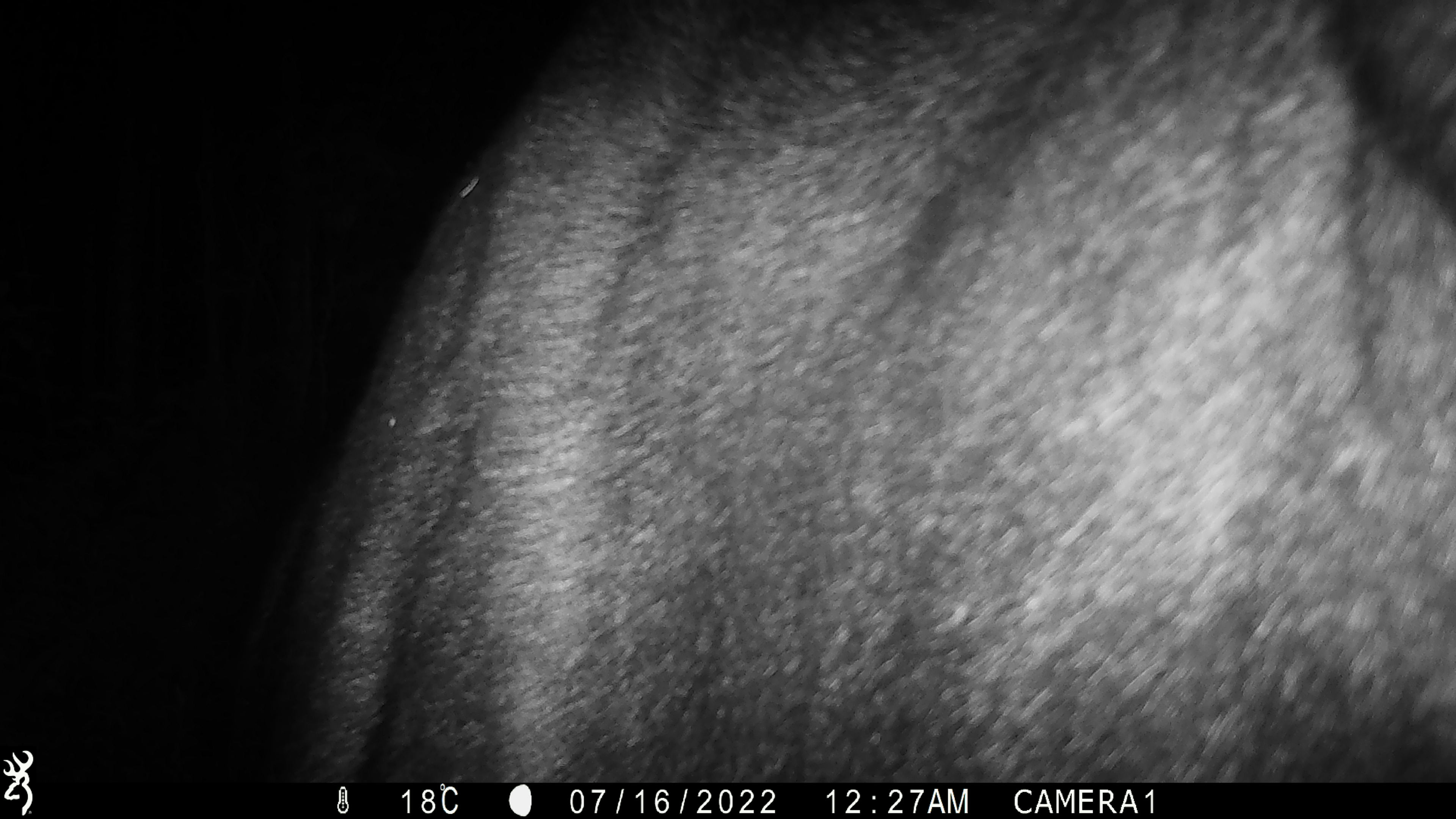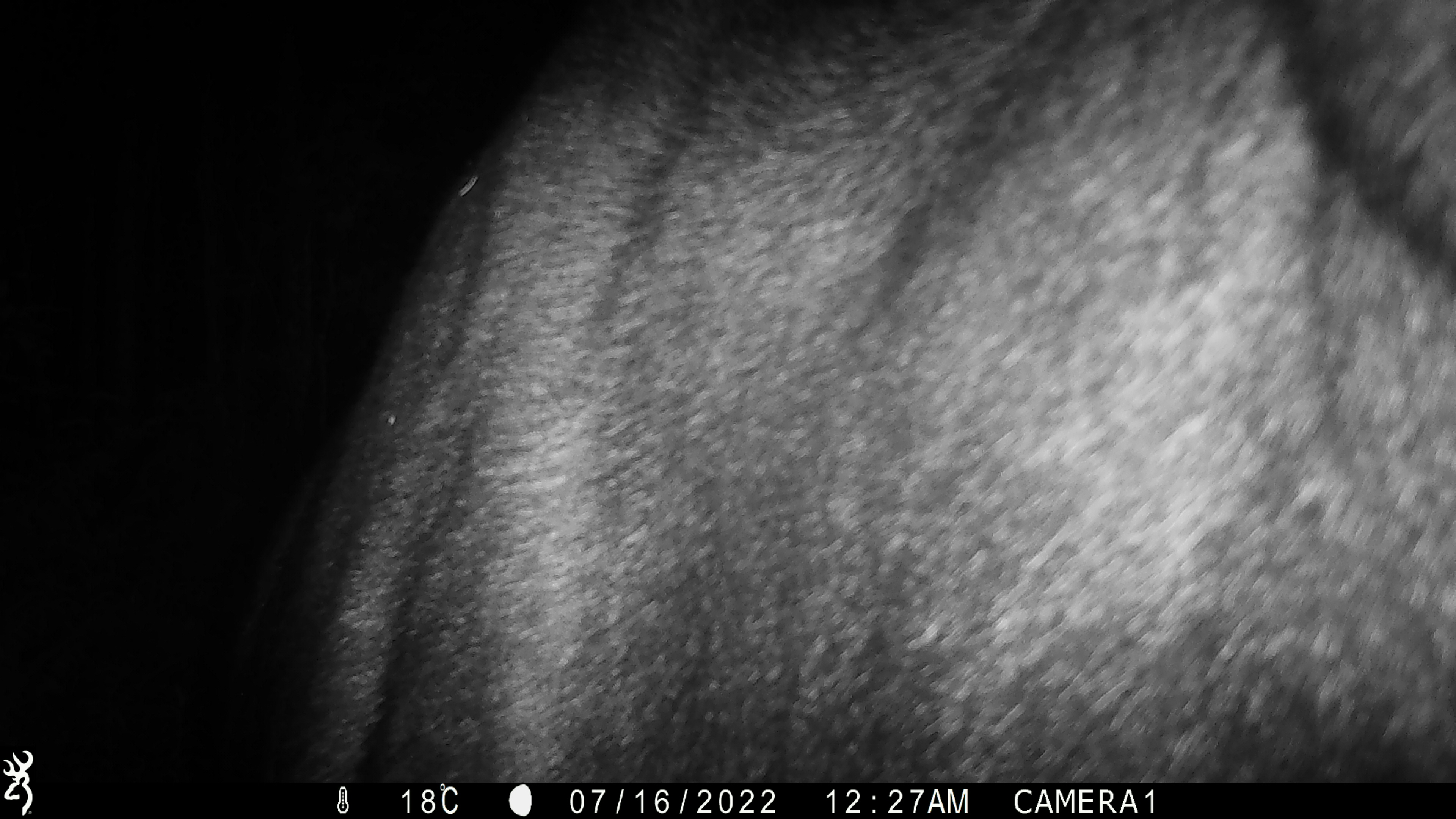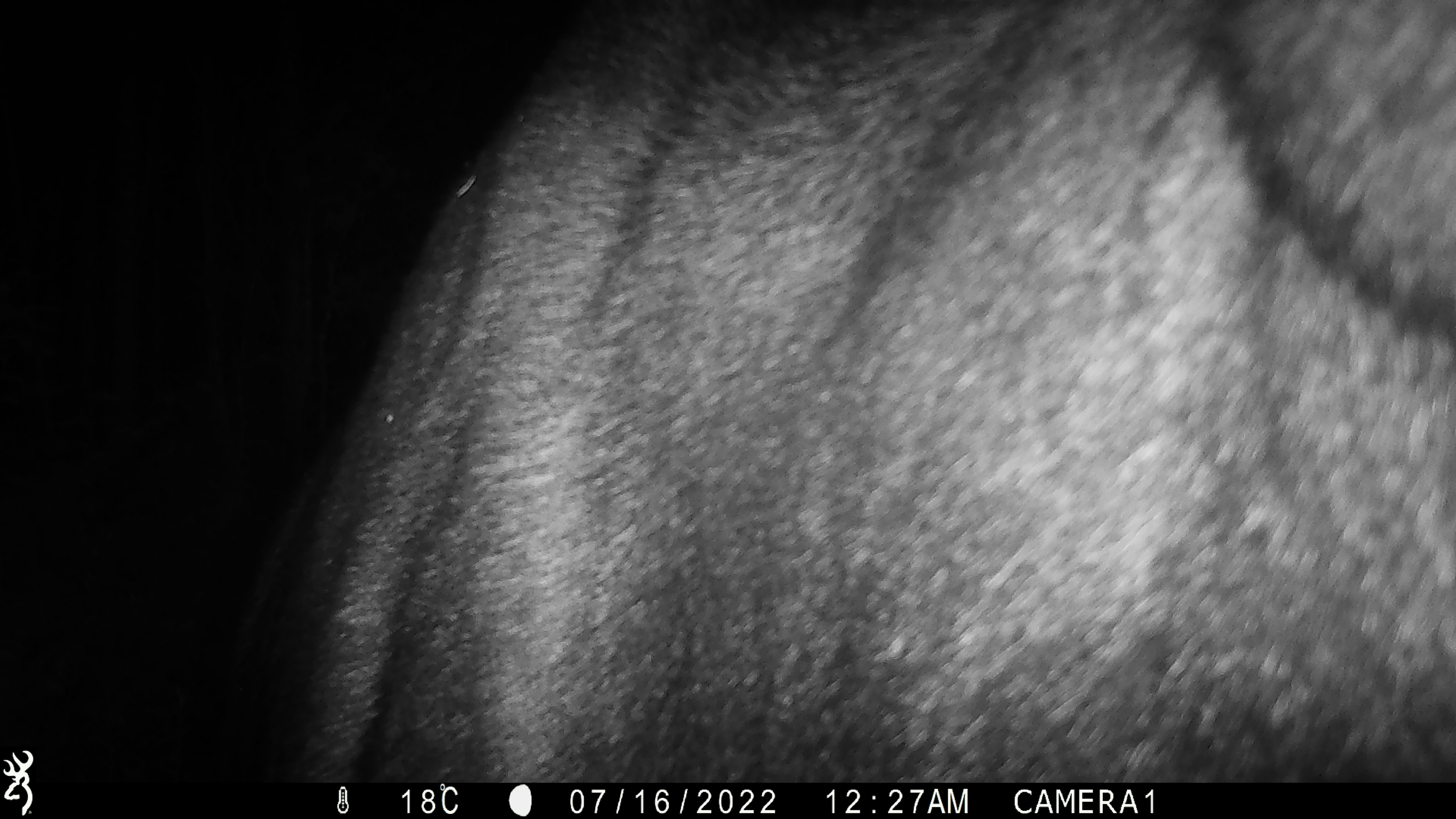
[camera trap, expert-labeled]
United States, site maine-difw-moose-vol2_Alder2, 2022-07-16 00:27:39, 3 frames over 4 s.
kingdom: Animalia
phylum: Chordata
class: Mammalia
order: Artiodactyla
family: Cervidae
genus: Alces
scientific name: Alces alces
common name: moose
Moose (Alces alces).